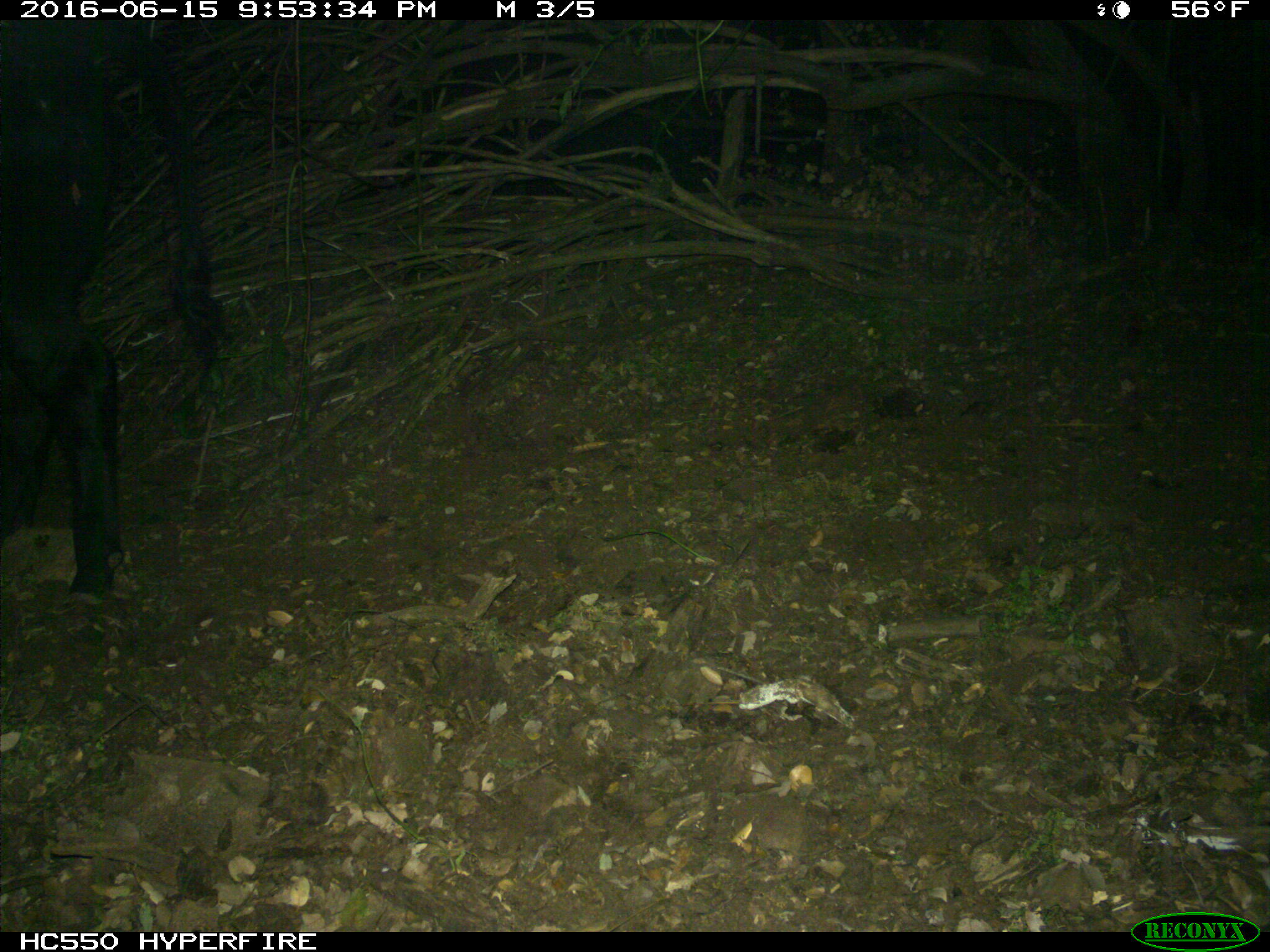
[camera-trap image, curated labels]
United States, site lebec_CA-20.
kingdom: Animalia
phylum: Chordata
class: Mammalia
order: Artiodactyla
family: Bovidae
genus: Bos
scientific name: Bos taurus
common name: domestic cow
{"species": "Bos taurus (domestic cow)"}